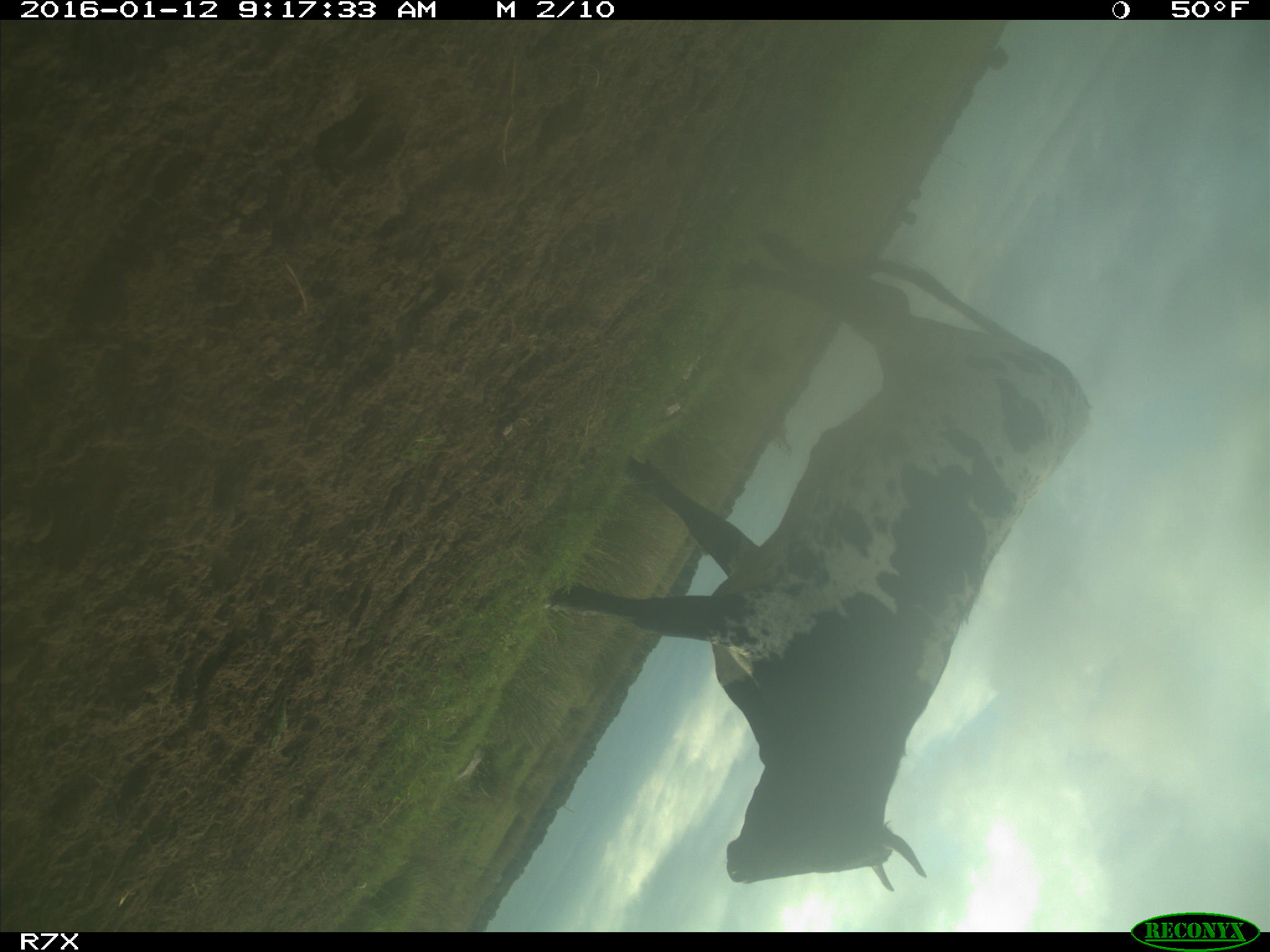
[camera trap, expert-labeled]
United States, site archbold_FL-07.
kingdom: Animalia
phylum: Chordata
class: Mammalia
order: Artiodactyla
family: Bovidae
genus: Bos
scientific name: Bos taurus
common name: domestic cow